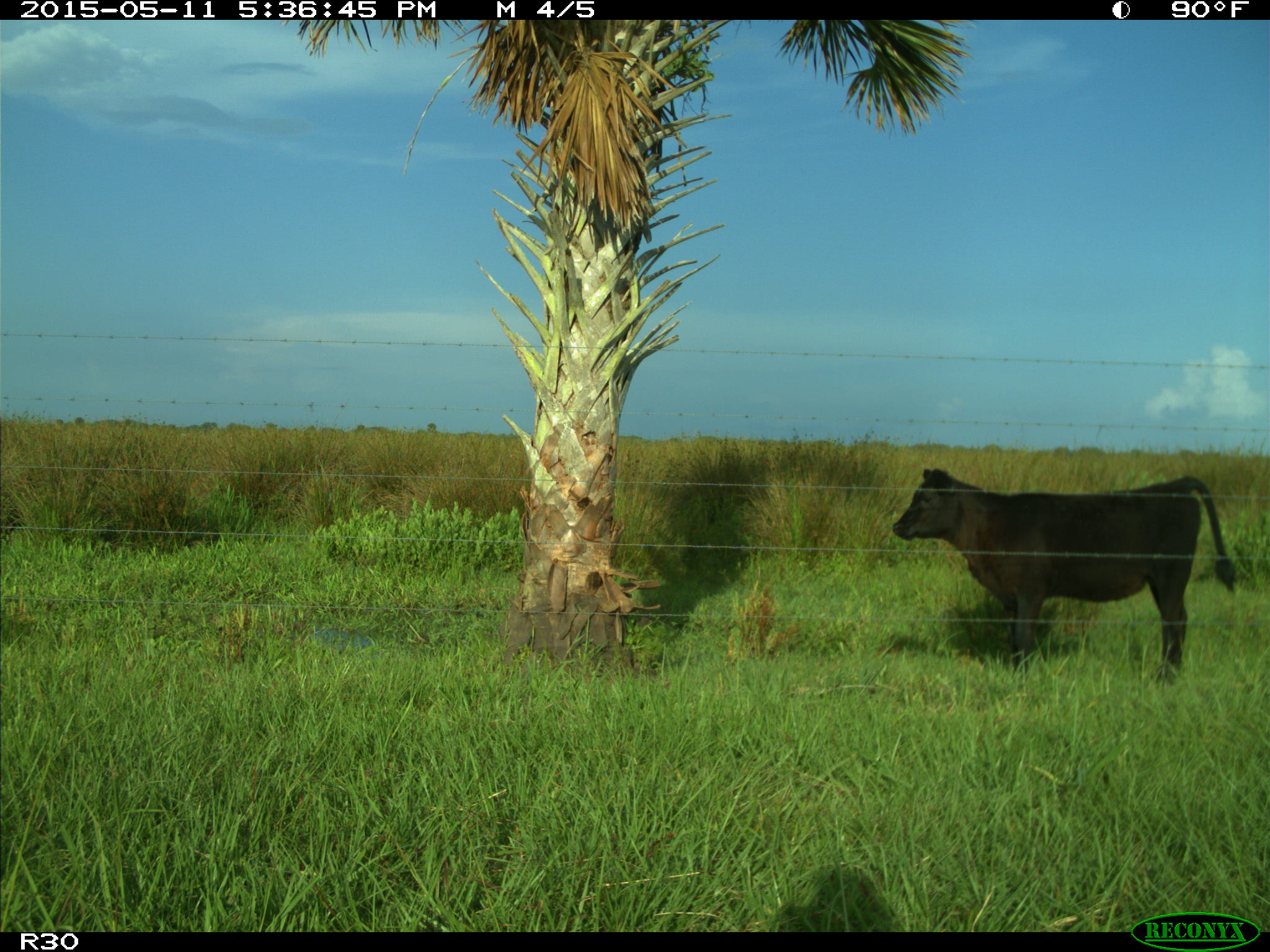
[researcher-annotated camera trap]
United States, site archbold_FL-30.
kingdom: Animalia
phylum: Chordata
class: Mammalia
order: Artiodactyla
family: Bovidae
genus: Bos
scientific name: Bos taurus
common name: domestic cow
Bos taurus (domestic cow).